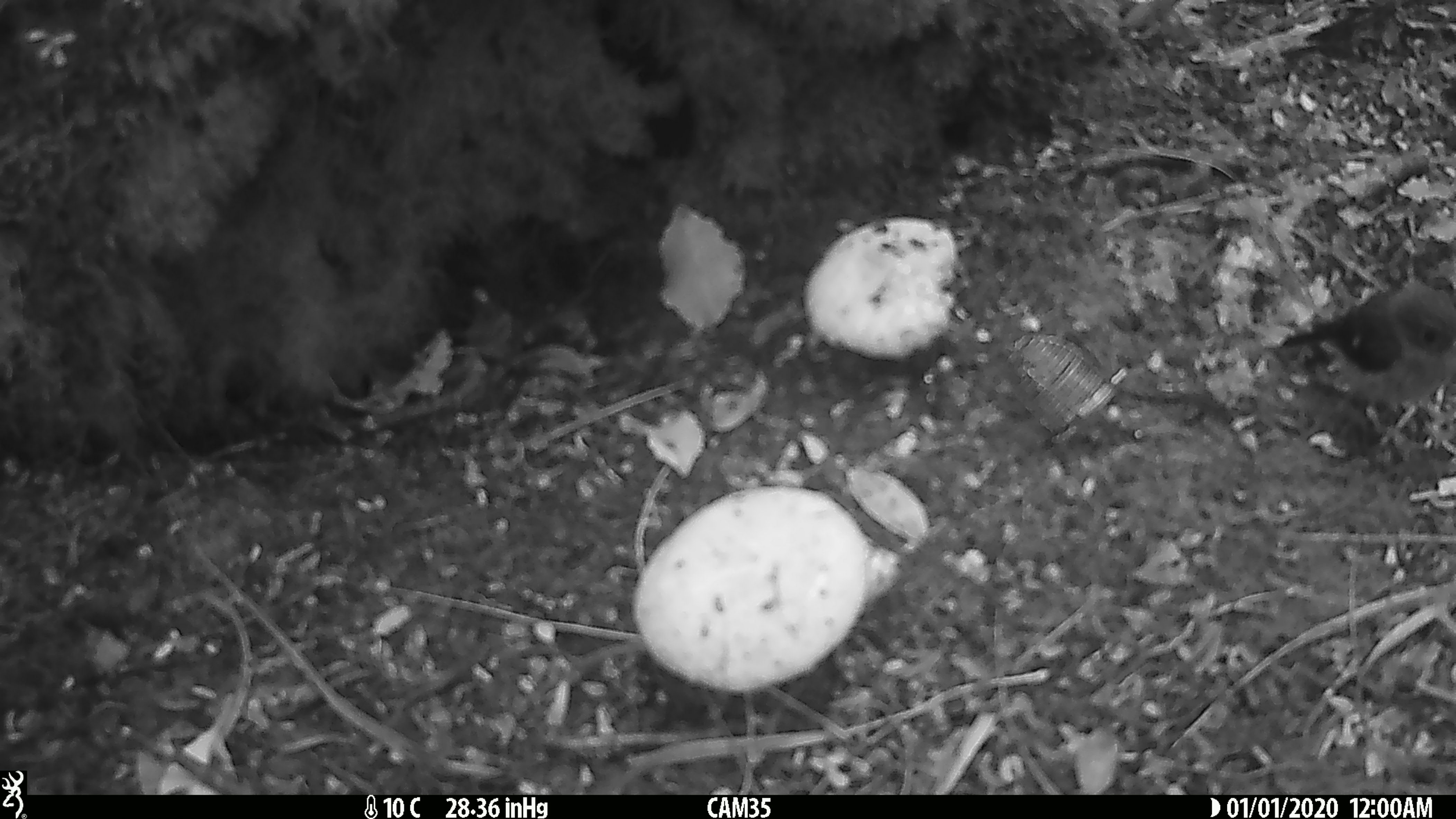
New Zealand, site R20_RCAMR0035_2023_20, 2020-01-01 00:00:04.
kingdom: Animalia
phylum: Chordata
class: Aves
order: Passeriformes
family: Petroicidae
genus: Petroica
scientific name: Petroica macrocephala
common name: tomtit